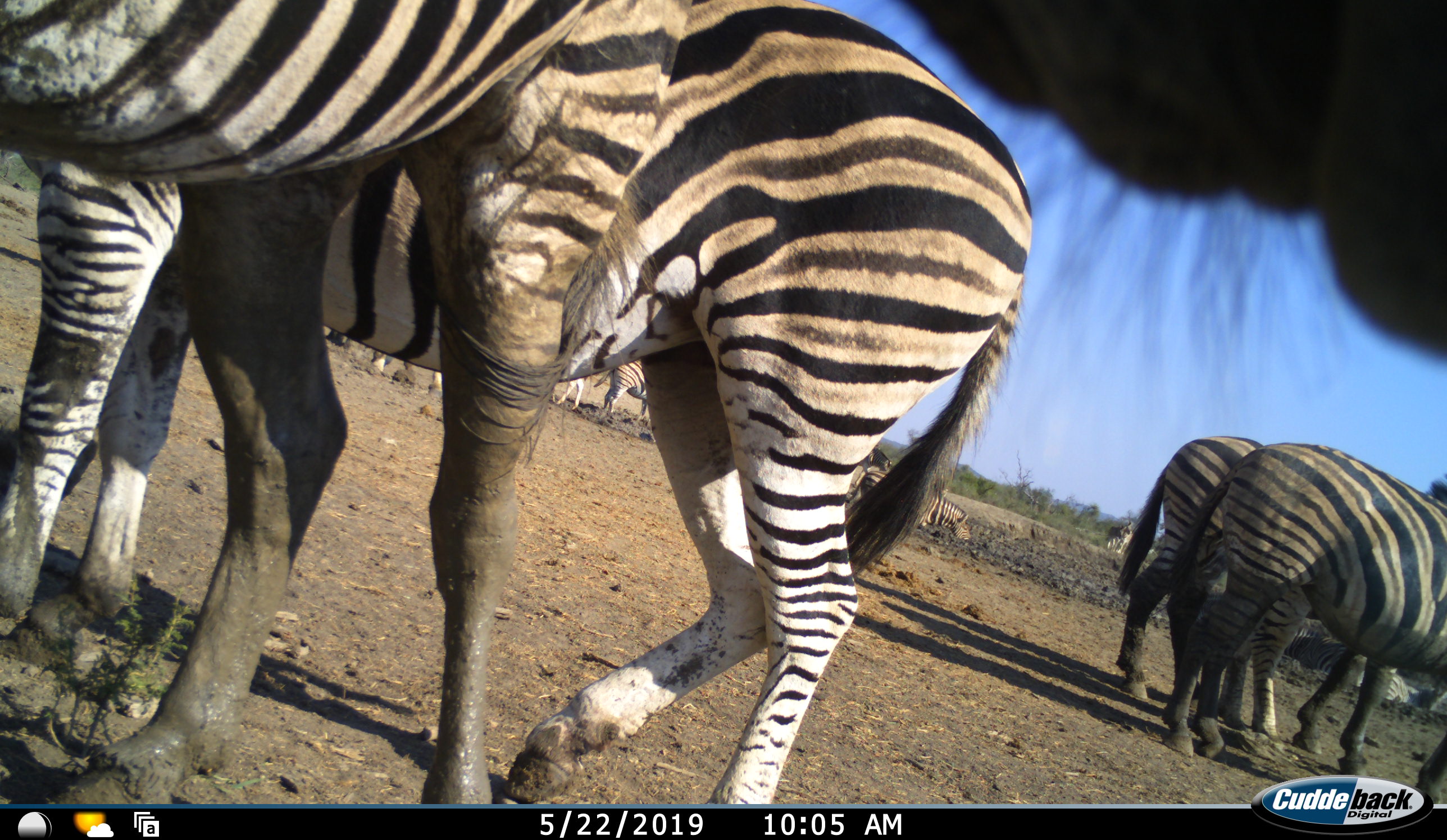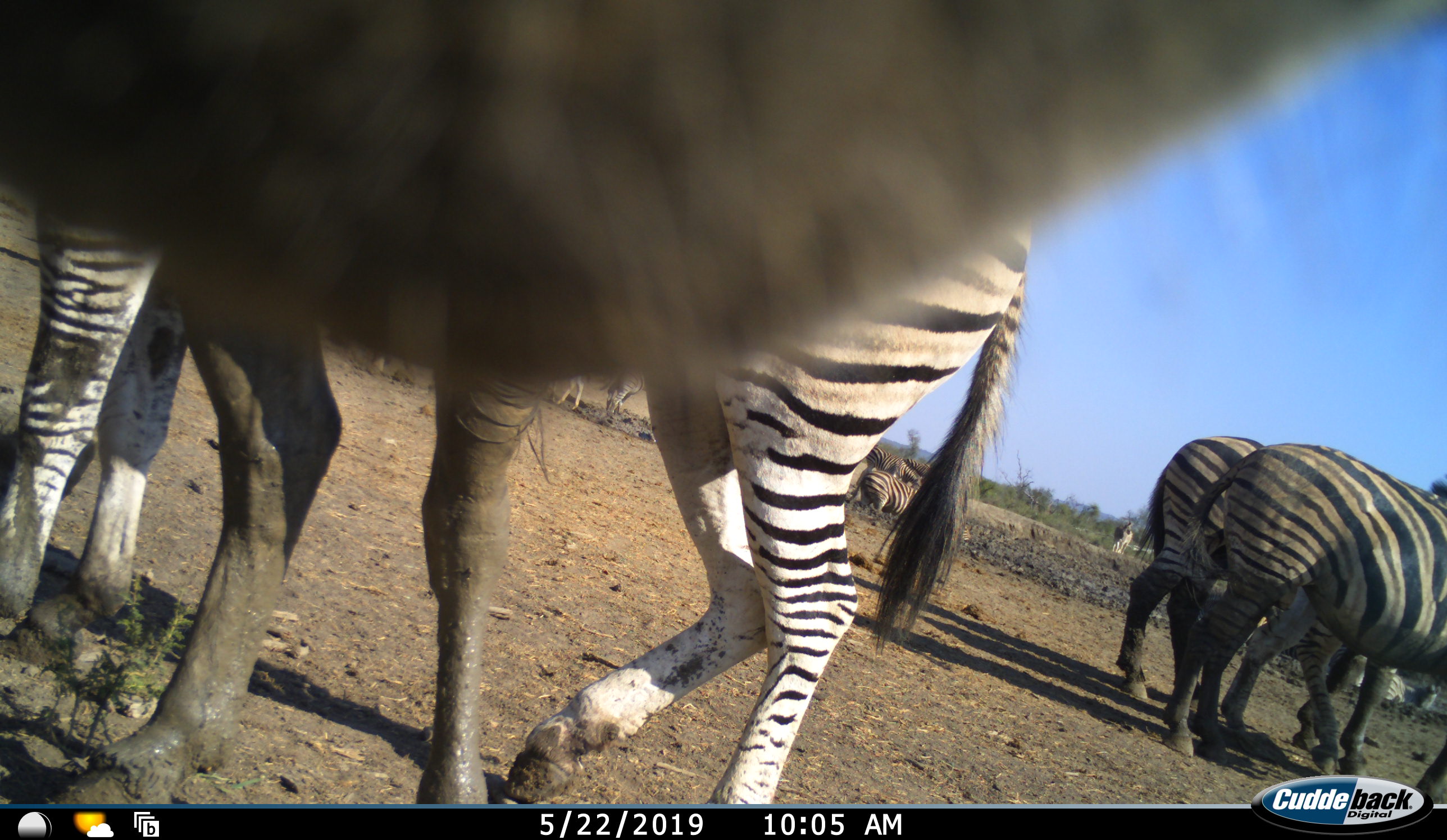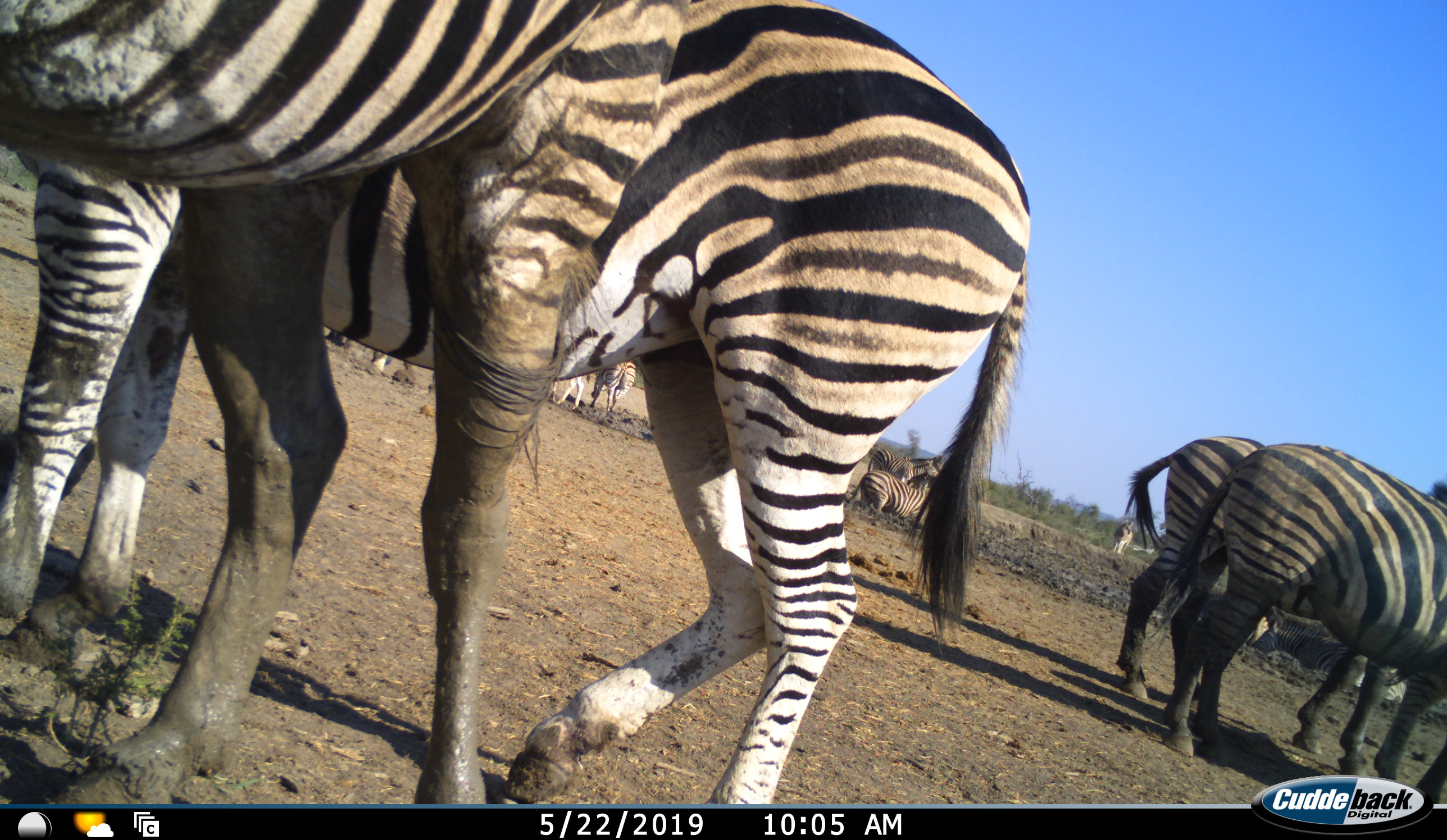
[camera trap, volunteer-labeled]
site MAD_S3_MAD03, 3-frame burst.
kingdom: Animalia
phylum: Chordata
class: Mammalia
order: Perissodactyla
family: Equidae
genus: Equus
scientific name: Equus quagga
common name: plains zebra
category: zebraplains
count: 10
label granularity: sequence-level